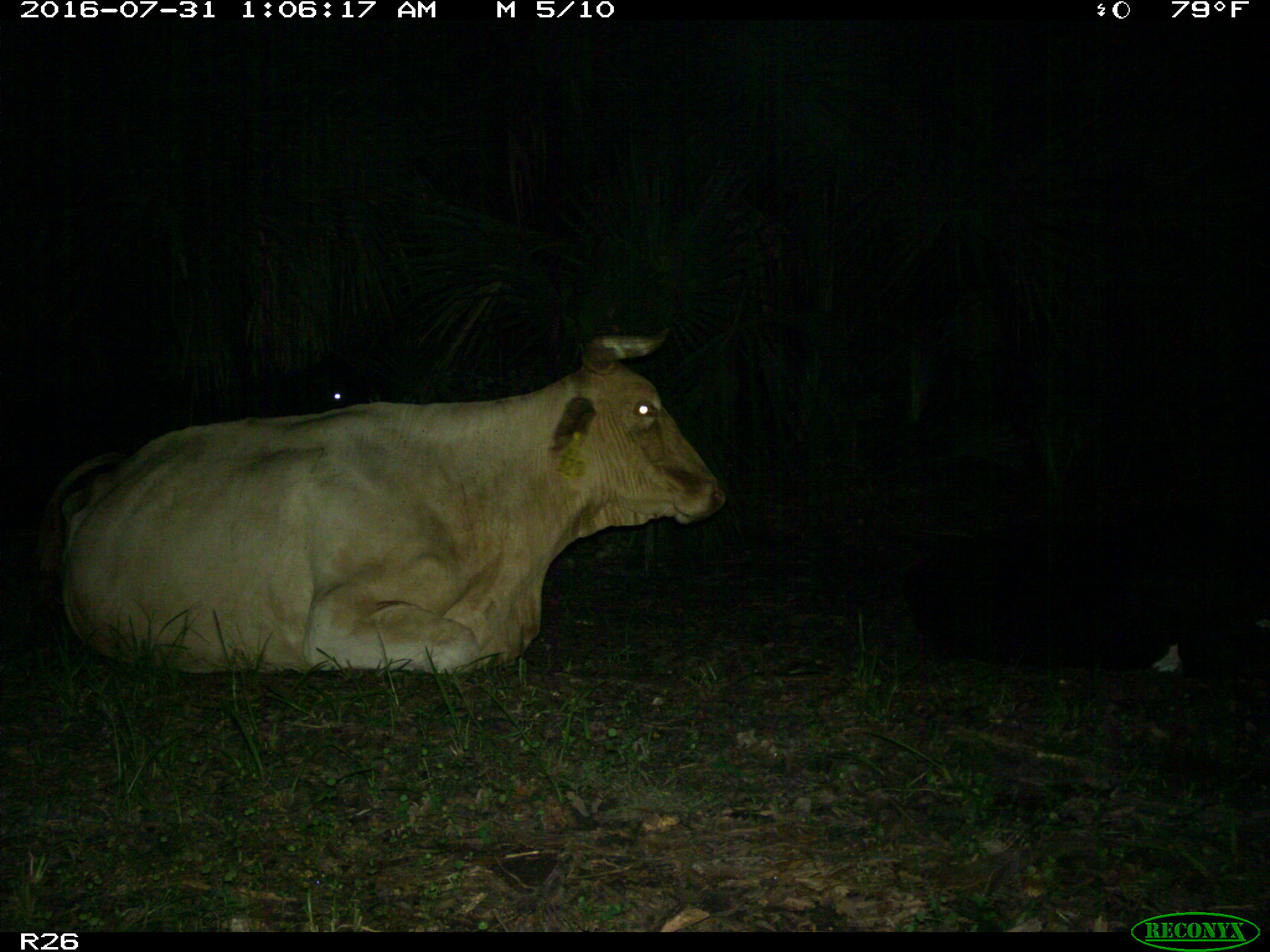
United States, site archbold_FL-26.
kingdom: Animalia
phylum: Chordata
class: Mammalia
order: Artiodactyla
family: Bovidae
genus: Bos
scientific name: Bos taurus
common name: domestic cow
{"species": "Bos taurus (domestic cow)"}